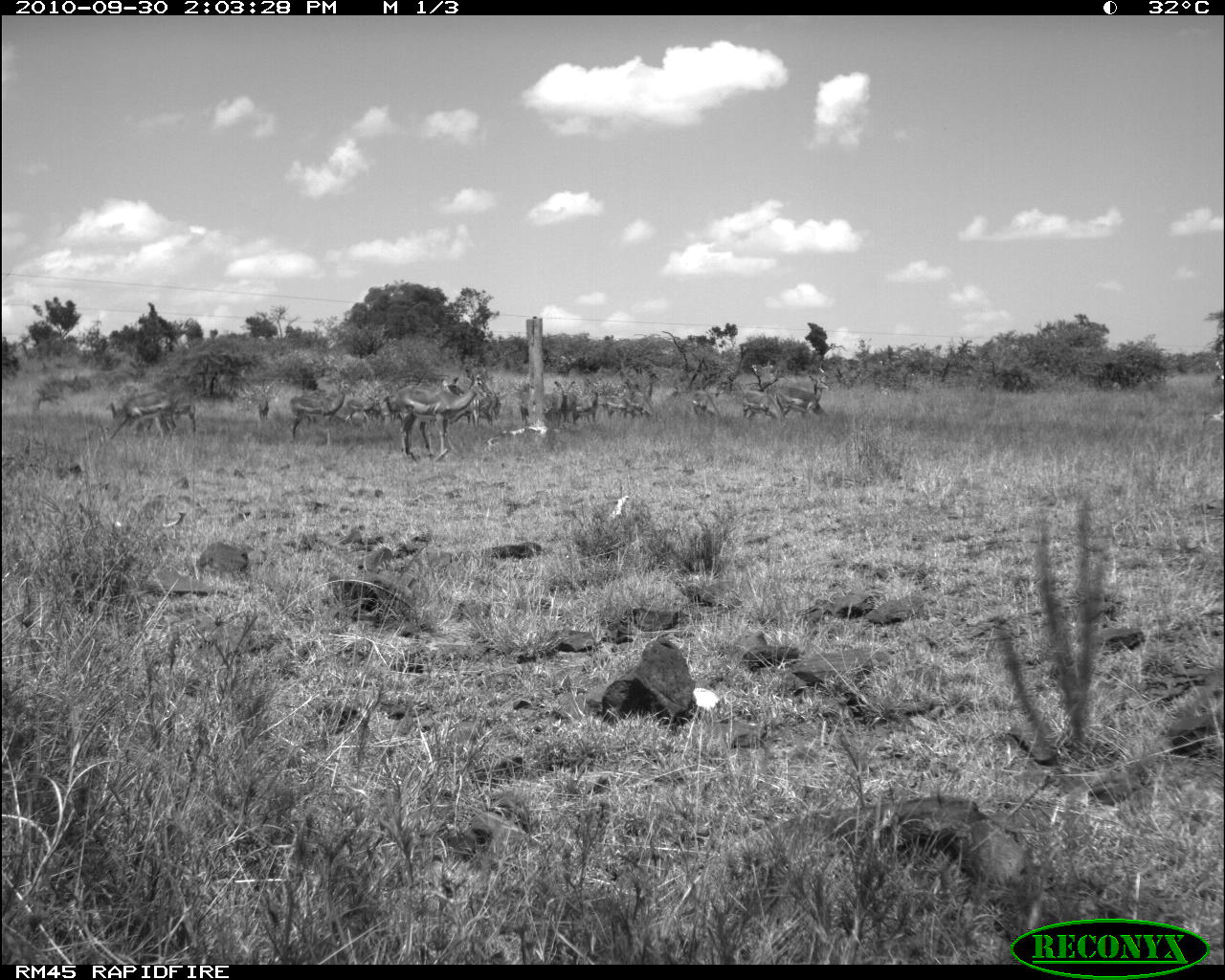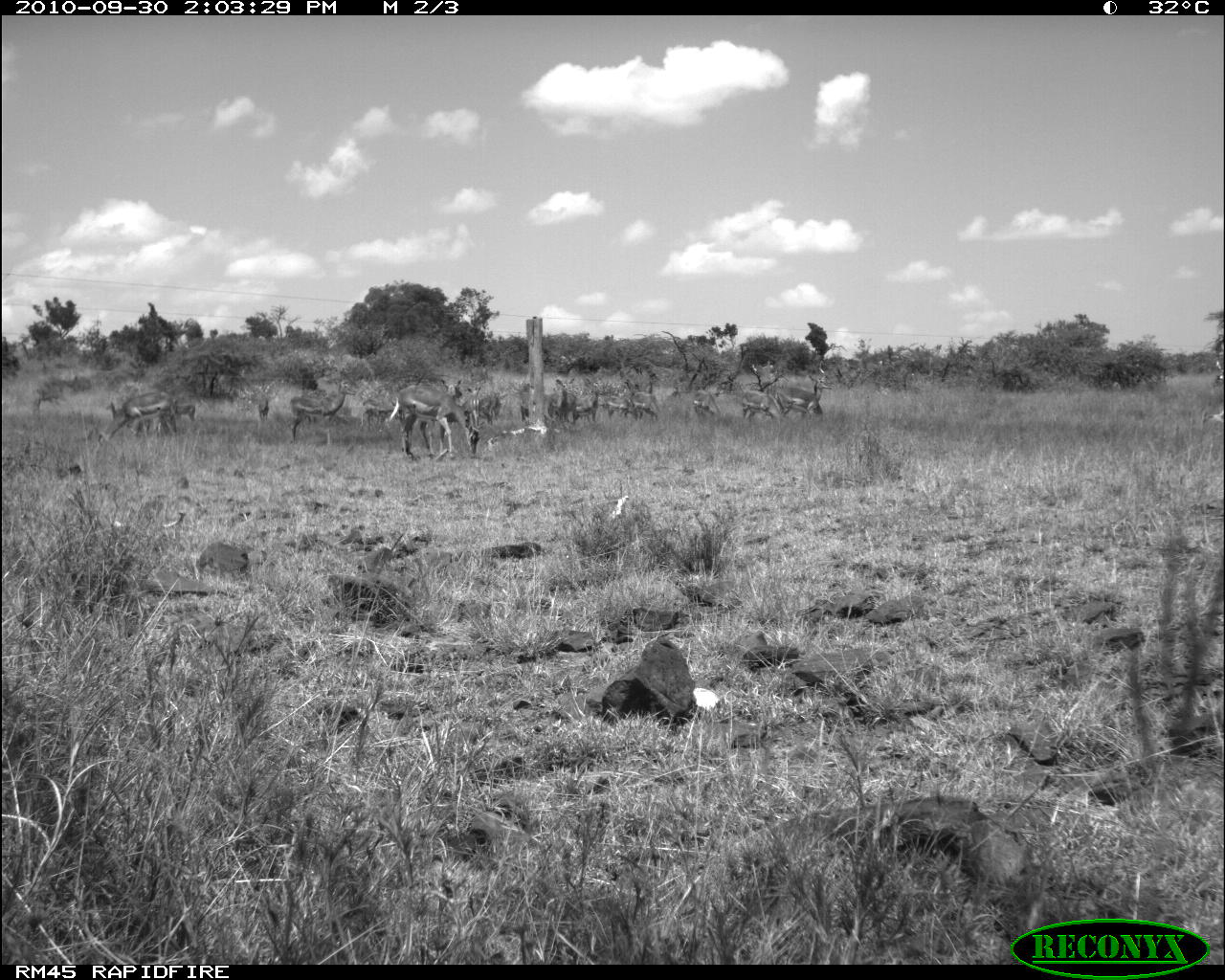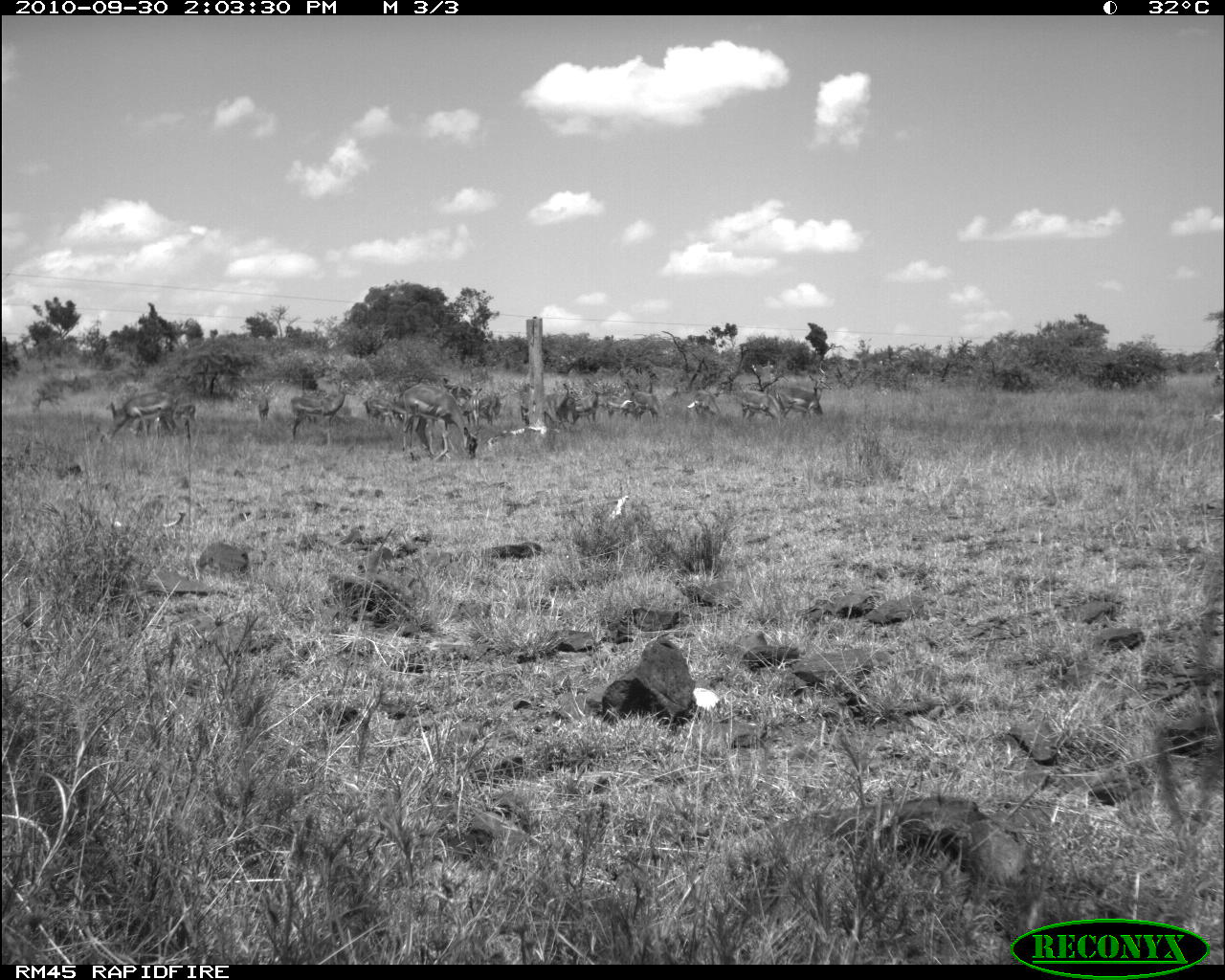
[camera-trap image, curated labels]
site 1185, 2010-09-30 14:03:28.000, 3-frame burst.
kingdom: Animalia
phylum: Chordata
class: Mammalia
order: Artiodactyla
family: Bovidae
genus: Aepyceros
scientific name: Aepyceros melampus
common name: impala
Aepyceros melampus (impala), count 15.